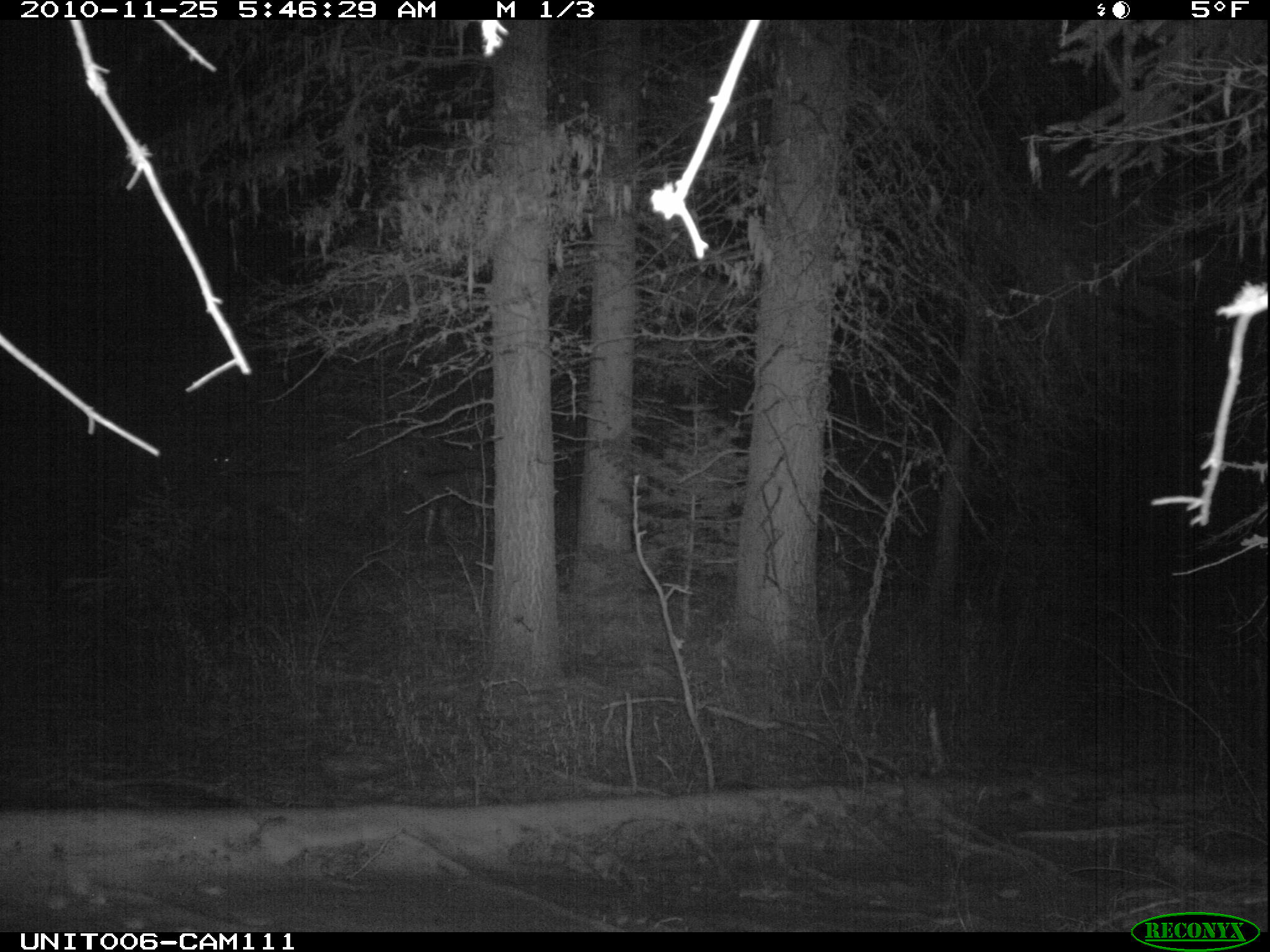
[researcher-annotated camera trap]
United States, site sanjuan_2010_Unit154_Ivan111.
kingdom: Animalia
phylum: Chordata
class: Mammalia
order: Artiodactyla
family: Cervidae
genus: Odocoileus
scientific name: Odocoileus hemionus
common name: mule deer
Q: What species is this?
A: Odocoileus hemionus (mule deer).